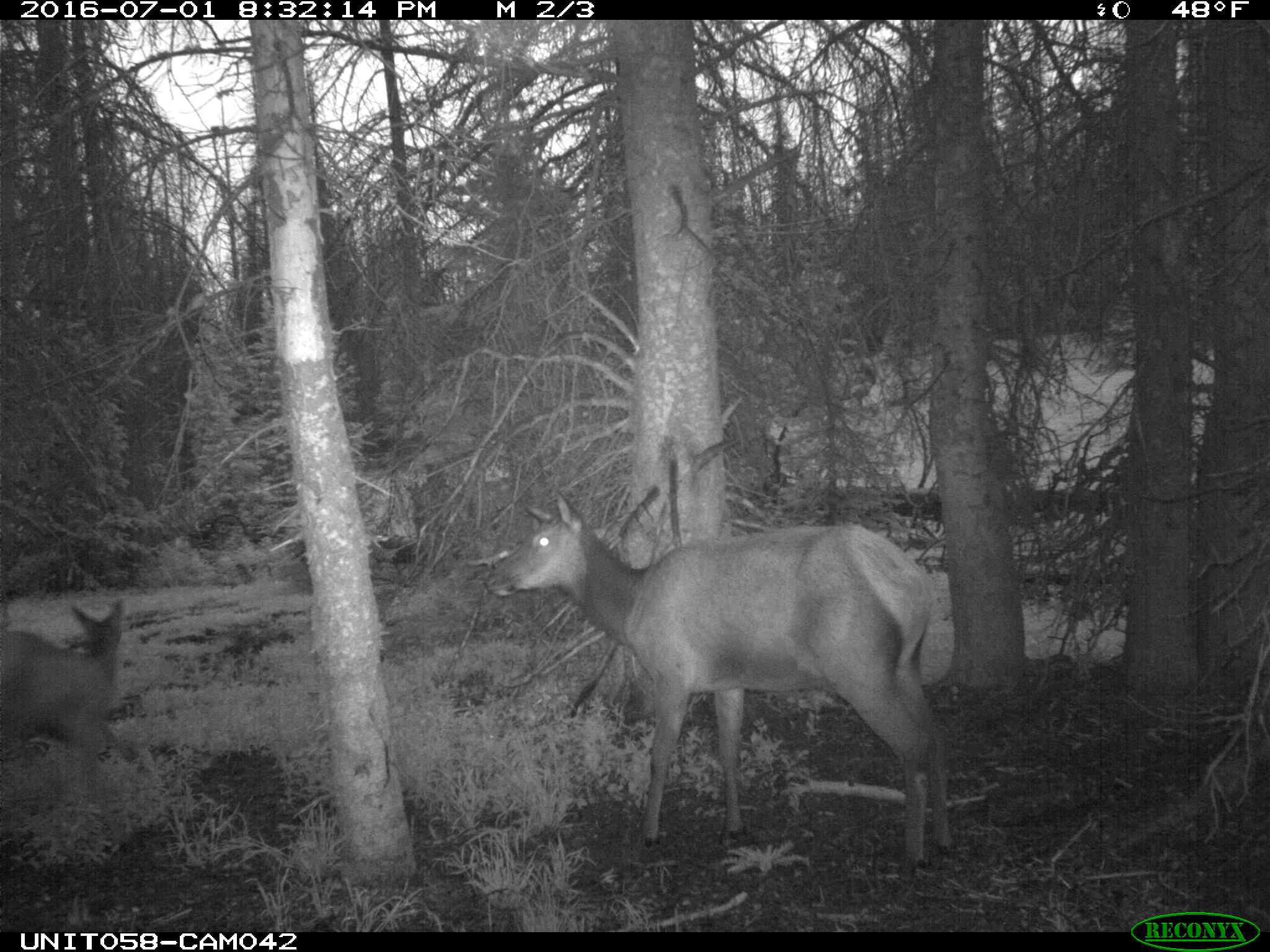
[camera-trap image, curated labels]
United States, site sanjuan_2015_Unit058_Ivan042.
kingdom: Animalia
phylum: Chordata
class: Mammalia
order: Artiodactyla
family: Cervidae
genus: Cervus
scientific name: Cervus elaphus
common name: red deer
Cervus elaphus (red deer).